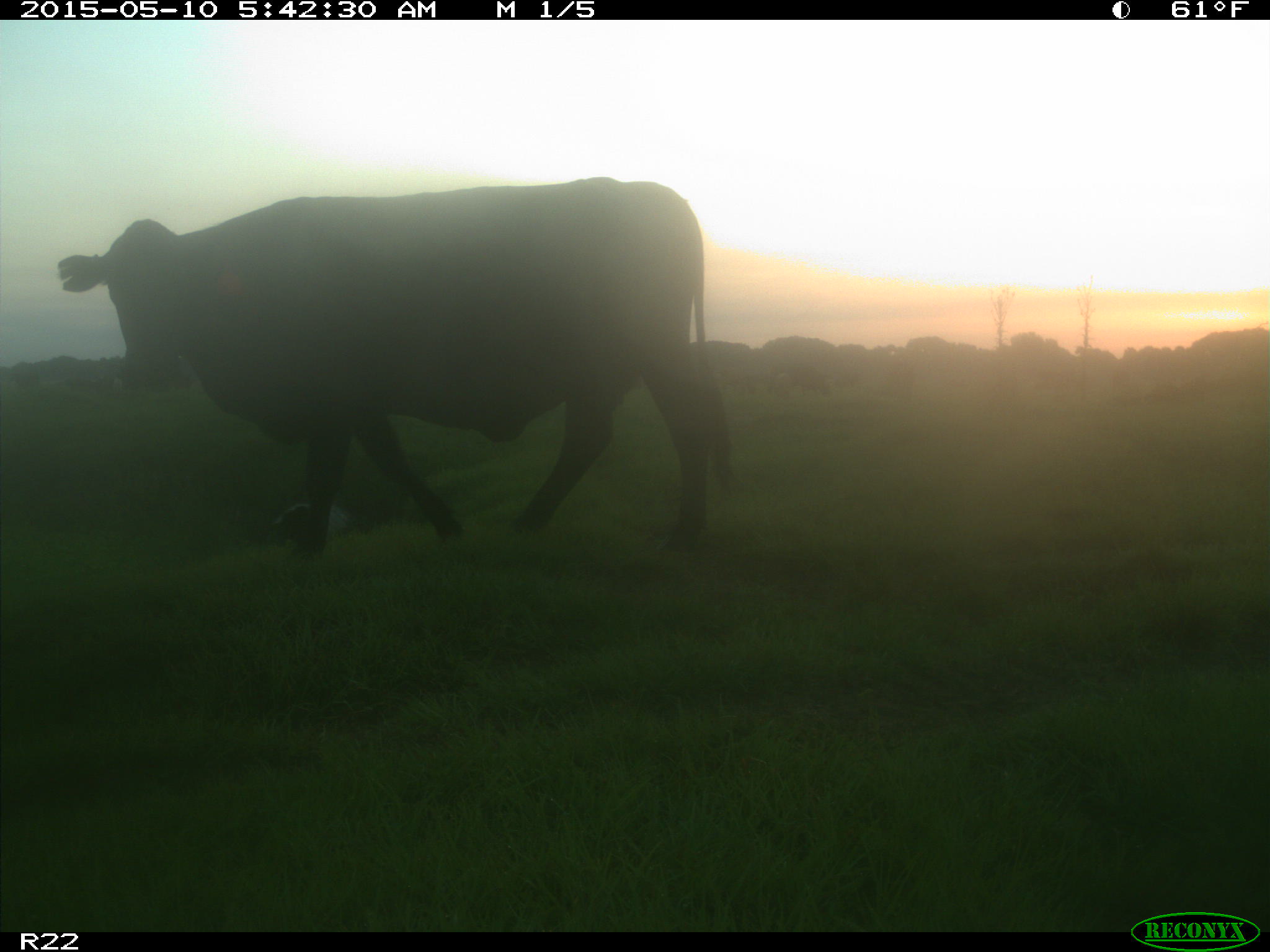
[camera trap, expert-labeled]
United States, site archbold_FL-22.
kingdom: Animalia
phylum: Chordata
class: Mammalia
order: Artiodactyla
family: Bovidae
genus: Bos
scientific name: Bos taurus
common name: domestic cow